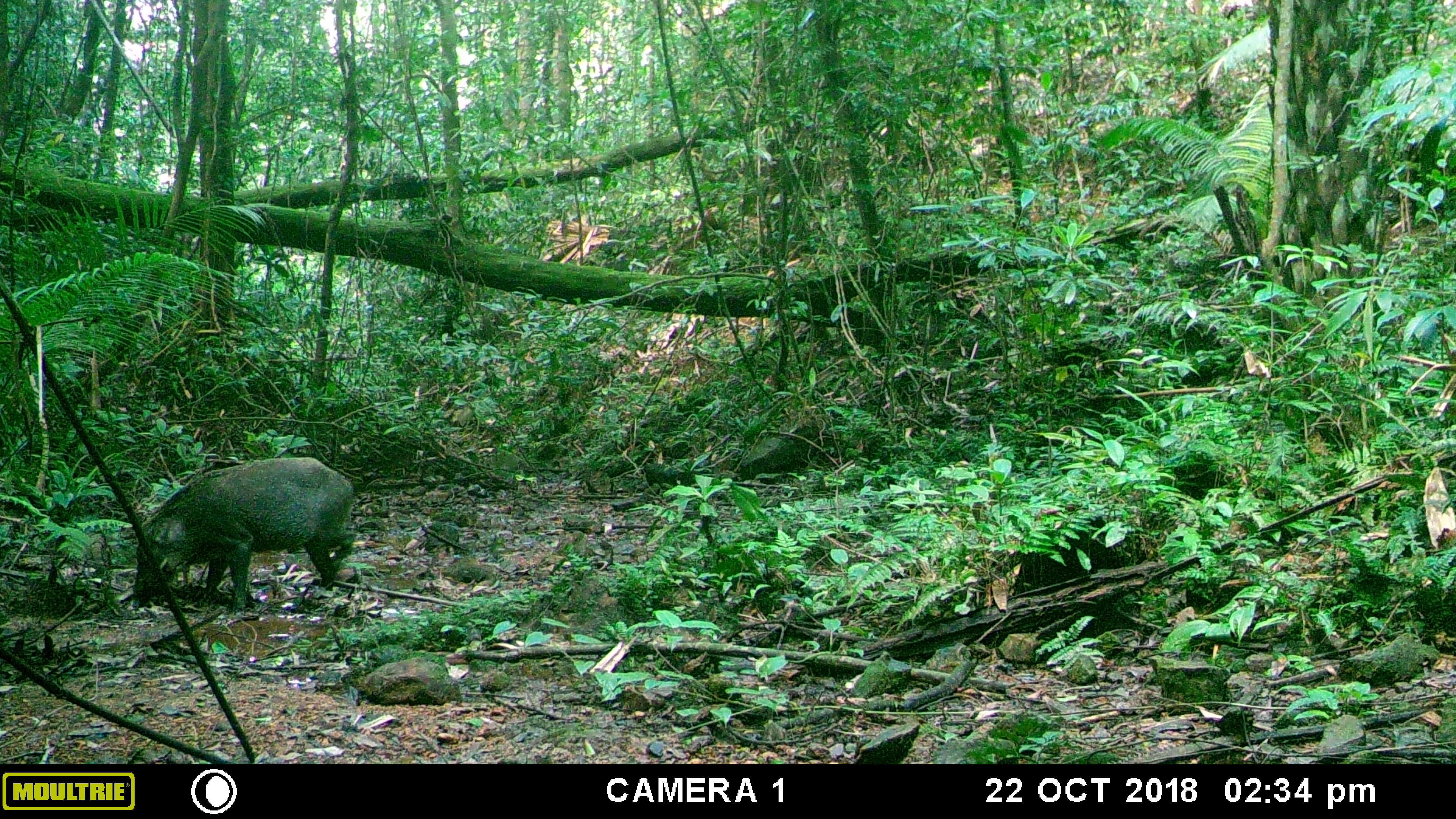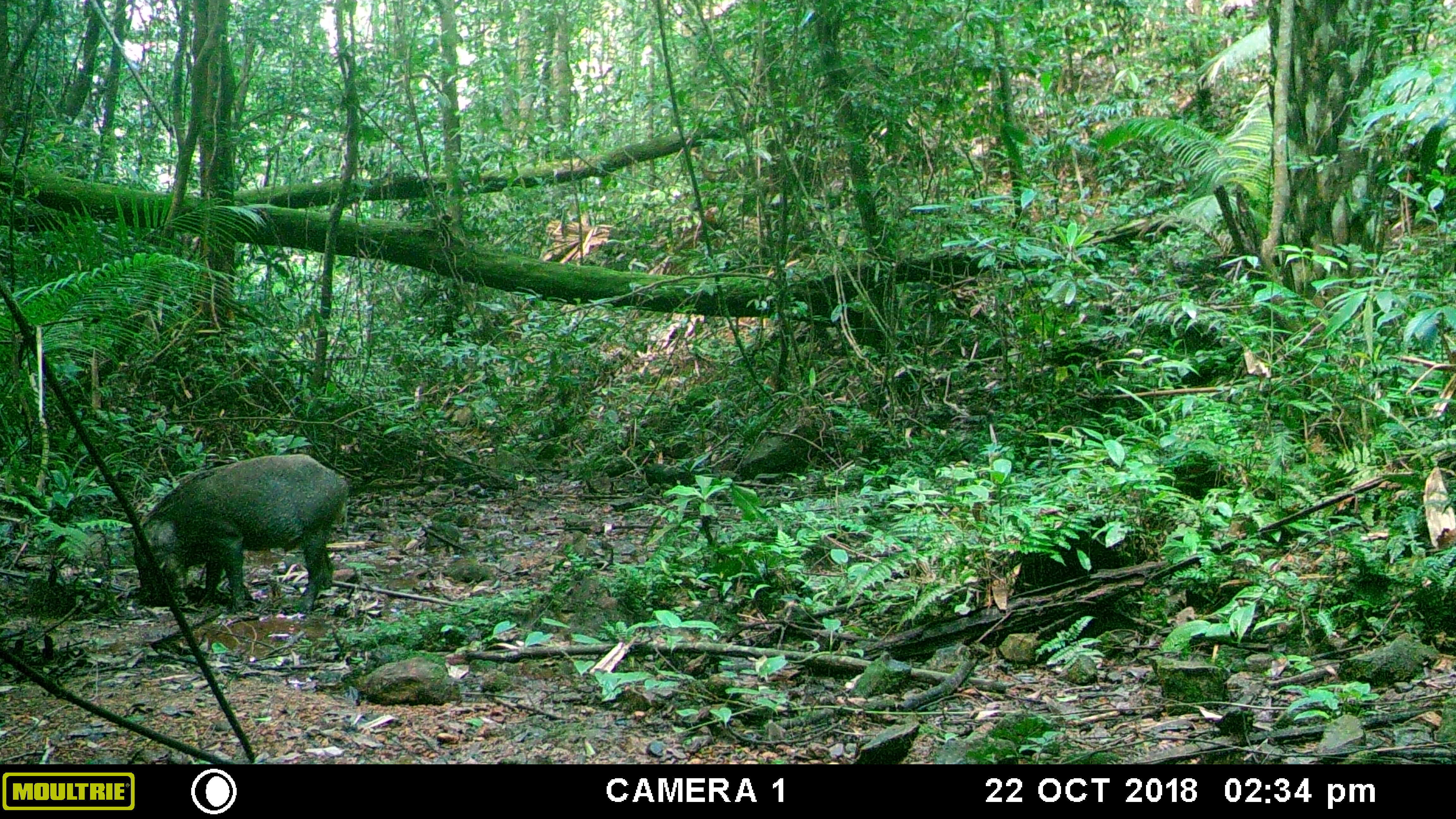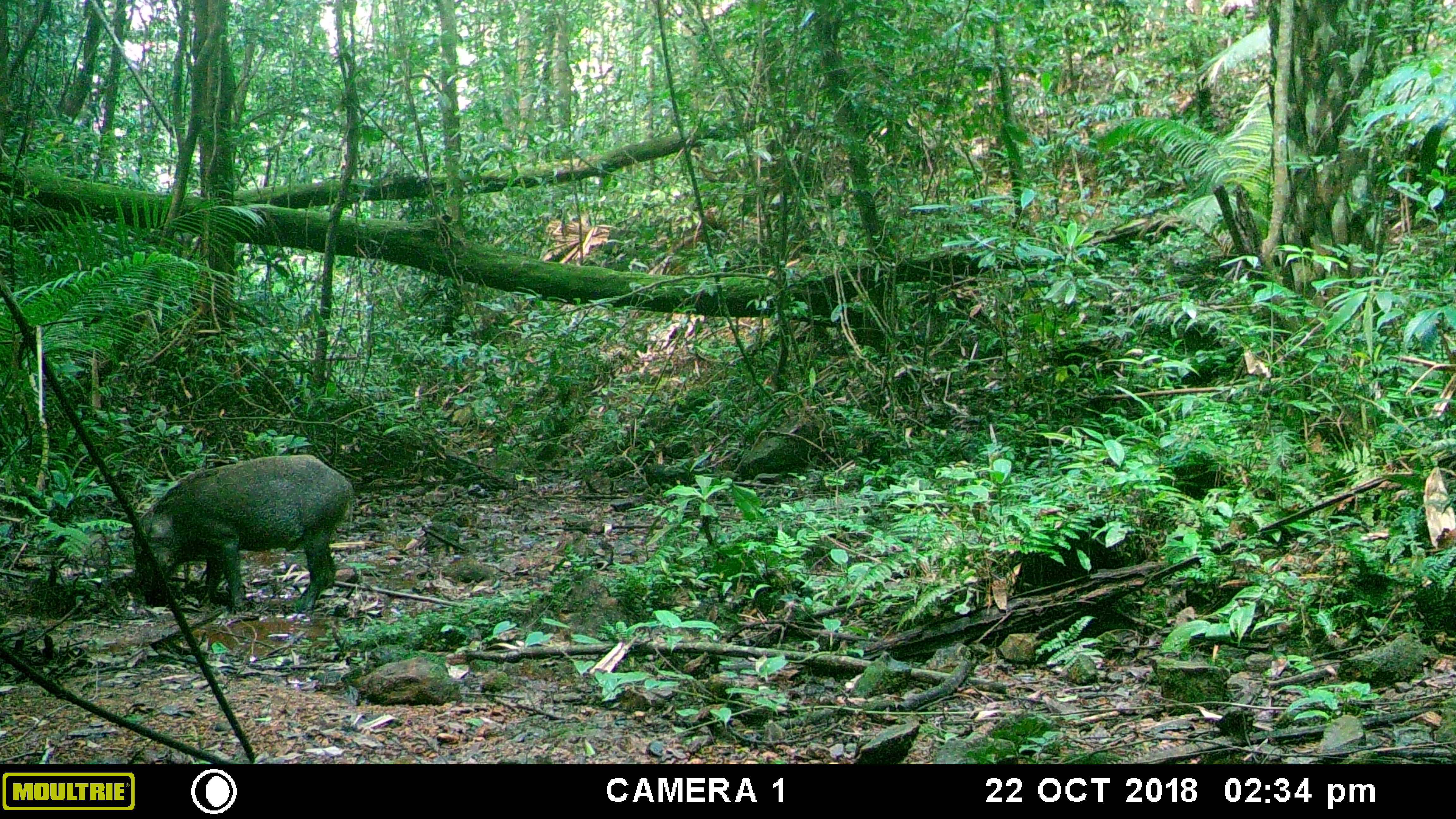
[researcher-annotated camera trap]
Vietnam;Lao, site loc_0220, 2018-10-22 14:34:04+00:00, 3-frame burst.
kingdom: Animalia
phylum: Chordata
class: Mammalia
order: Artiodactyla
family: Suidae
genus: Sus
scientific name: Sus scrofa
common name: eurasian wild pig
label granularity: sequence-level